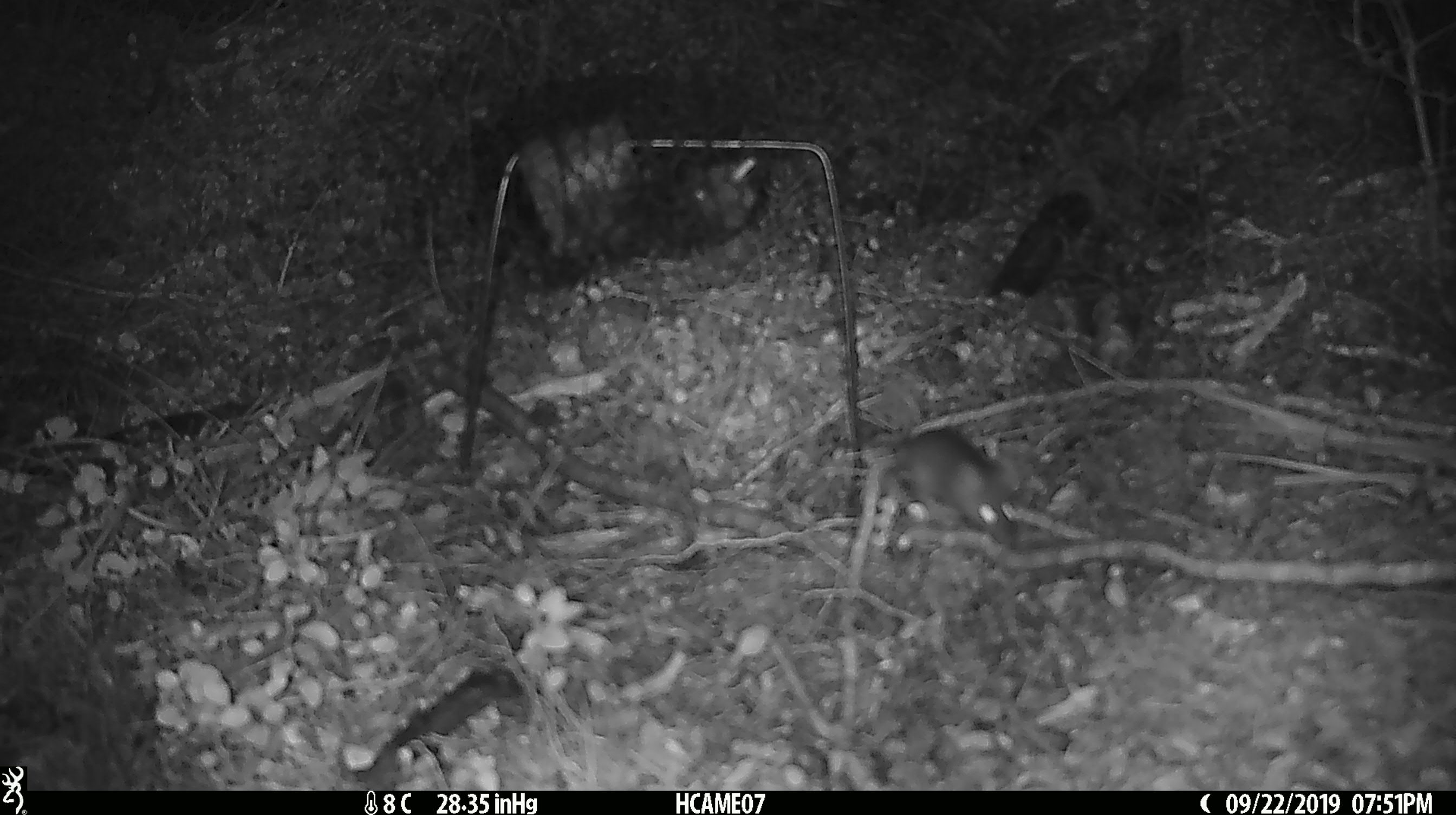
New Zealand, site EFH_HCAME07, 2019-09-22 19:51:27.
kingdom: Animalia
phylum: Chordata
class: Mammalia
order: Rodentia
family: Muridae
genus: Mus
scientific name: Mus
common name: mouse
Mouse (Mus).